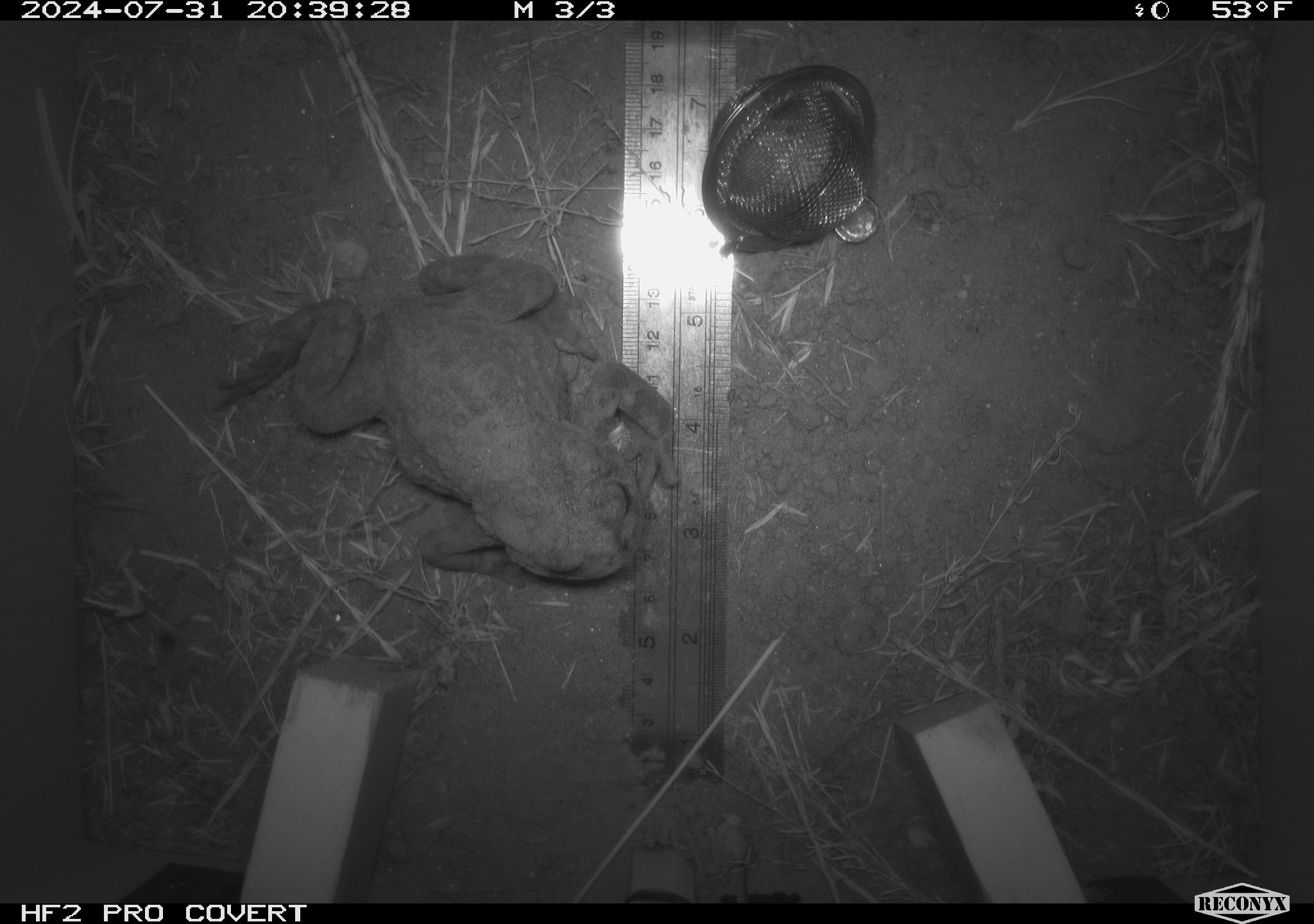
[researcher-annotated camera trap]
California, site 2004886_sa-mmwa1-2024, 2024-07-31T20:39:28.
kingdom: Animalia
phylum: Chordata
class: Amphibia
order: Anura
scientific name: Anura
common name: frogs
Frogs (Anura).